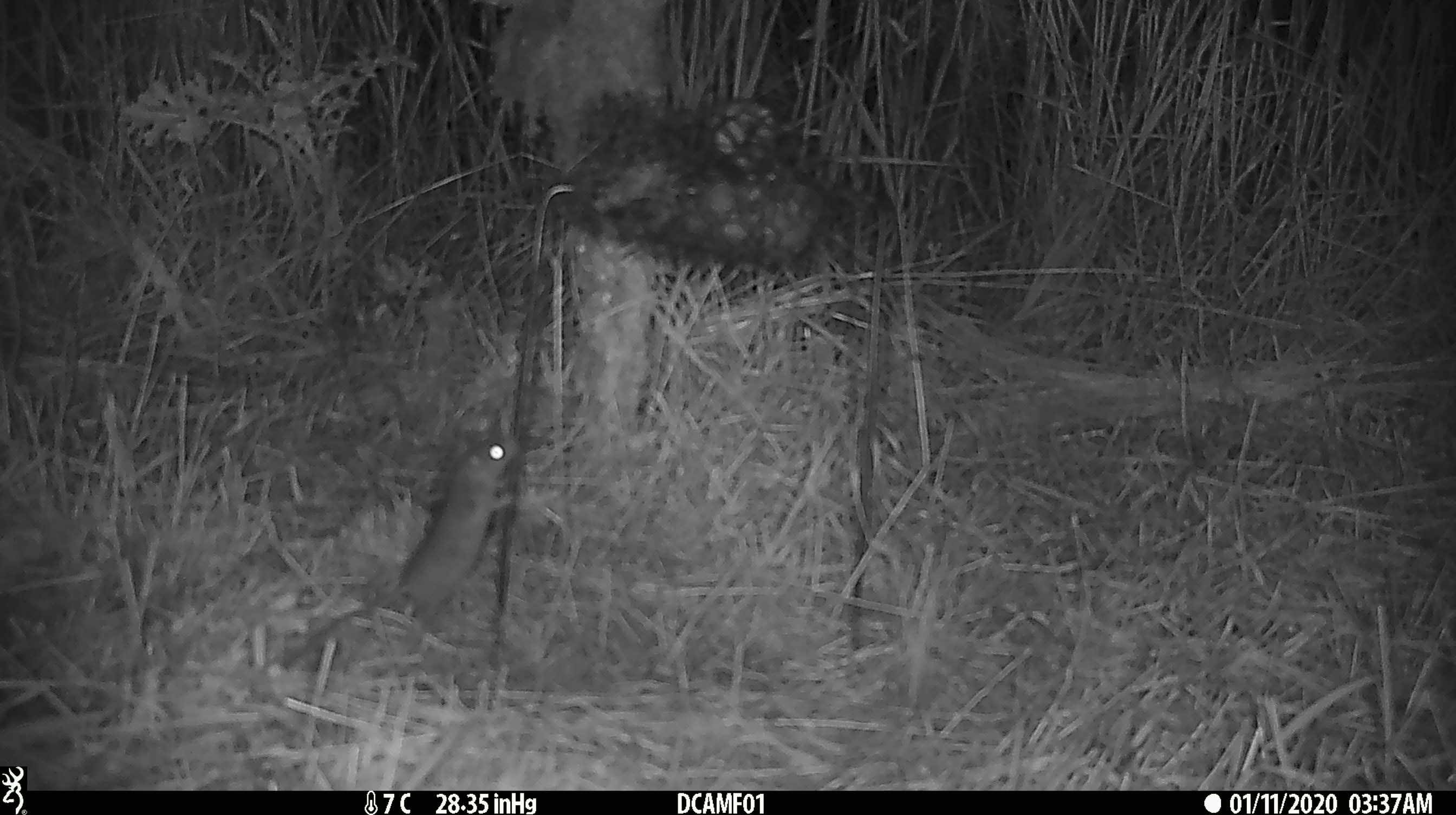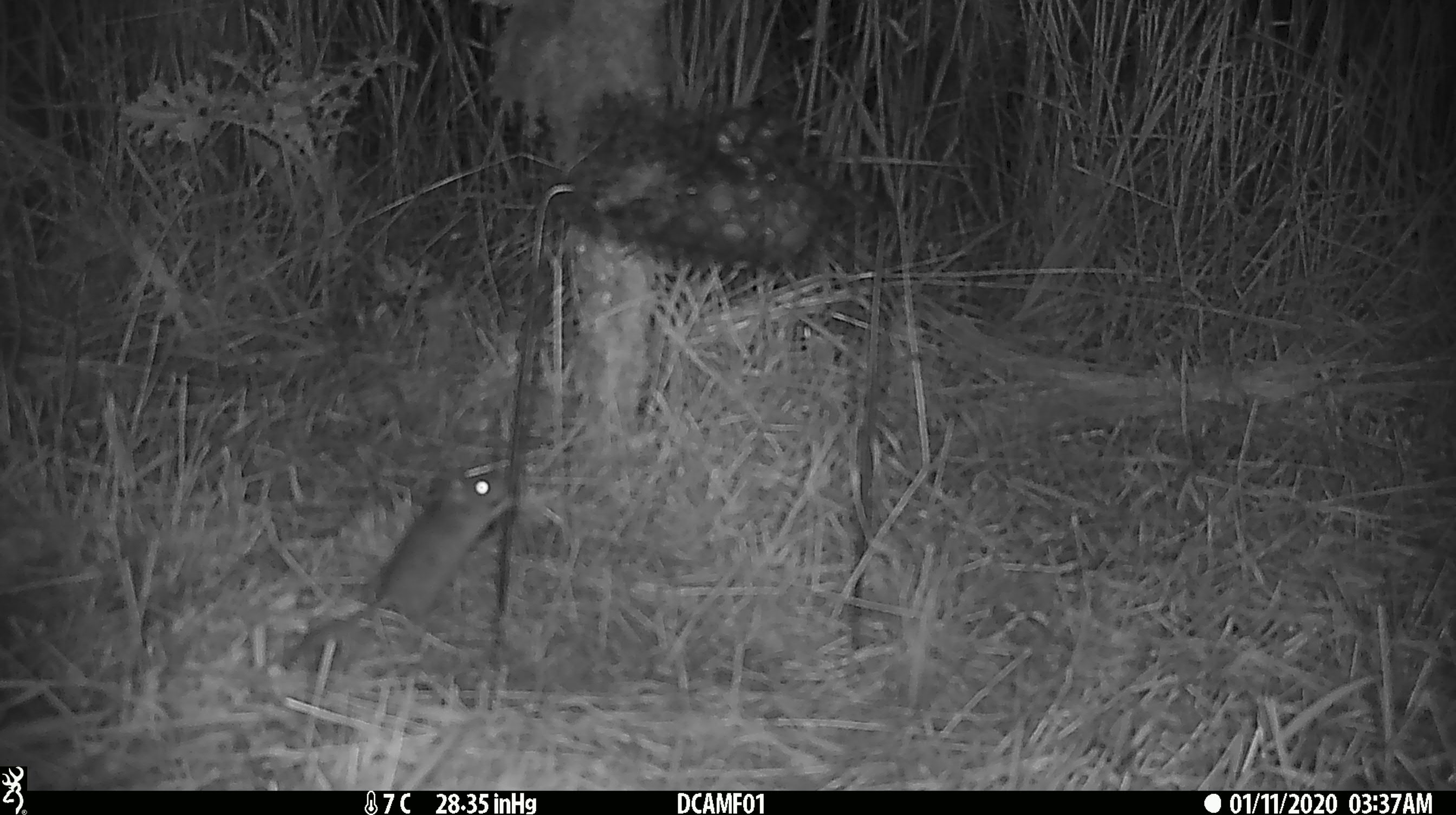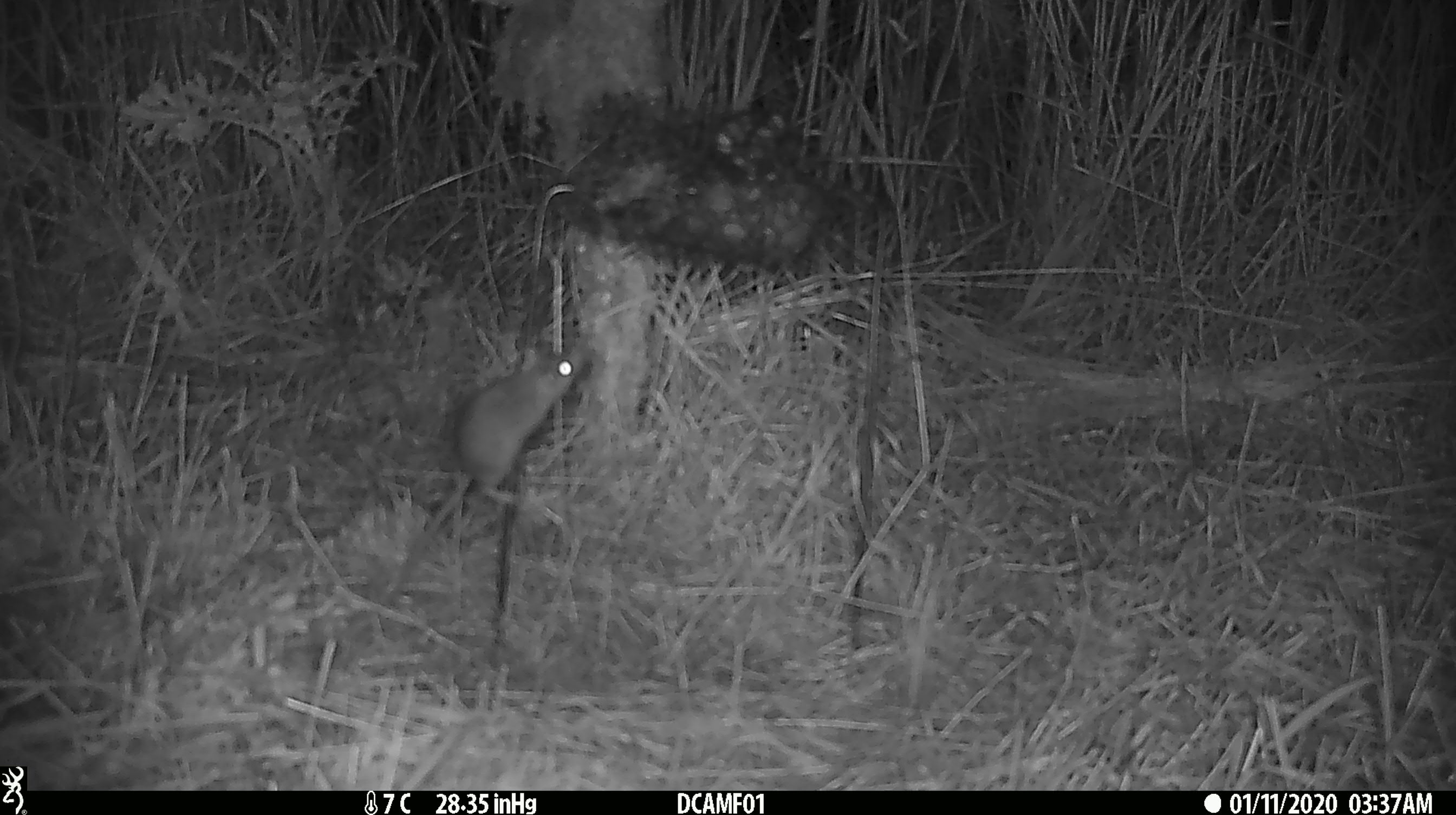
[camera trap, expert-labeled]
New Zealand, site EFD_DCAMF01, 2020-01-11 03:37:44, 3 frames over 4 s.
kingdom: Animalia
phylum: Chordata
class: Mammalia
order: Rodentia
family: Muridae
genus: Mus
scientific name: Mus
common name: mouse